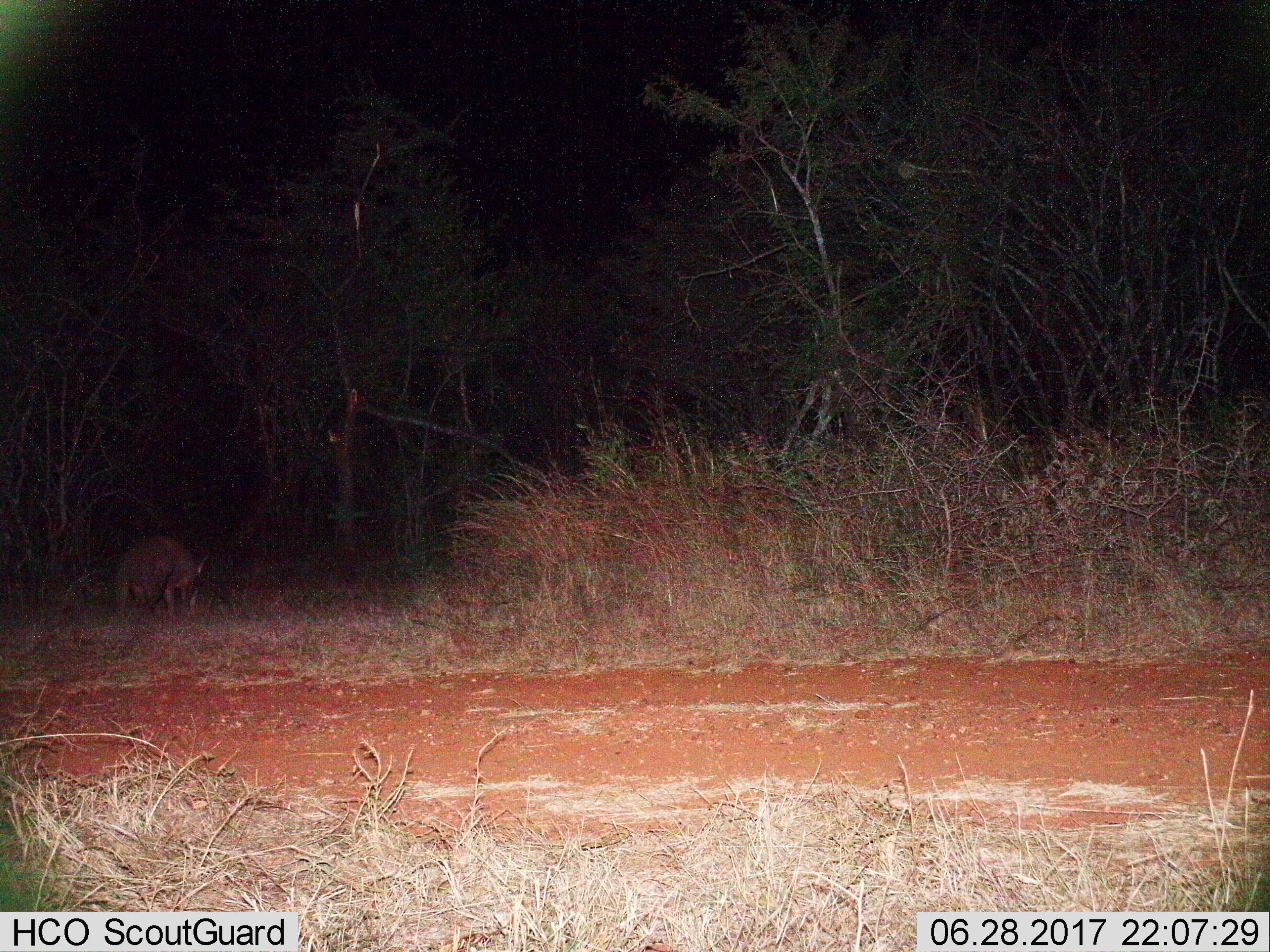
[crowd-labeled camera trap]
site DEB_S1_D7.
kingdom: Animalia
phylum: Chordata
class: Mammalia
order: Tubulidentata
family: Orycteropodidae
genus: Orycteropus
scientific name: Orycteropus afer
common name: aardvark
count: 1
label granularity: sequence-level